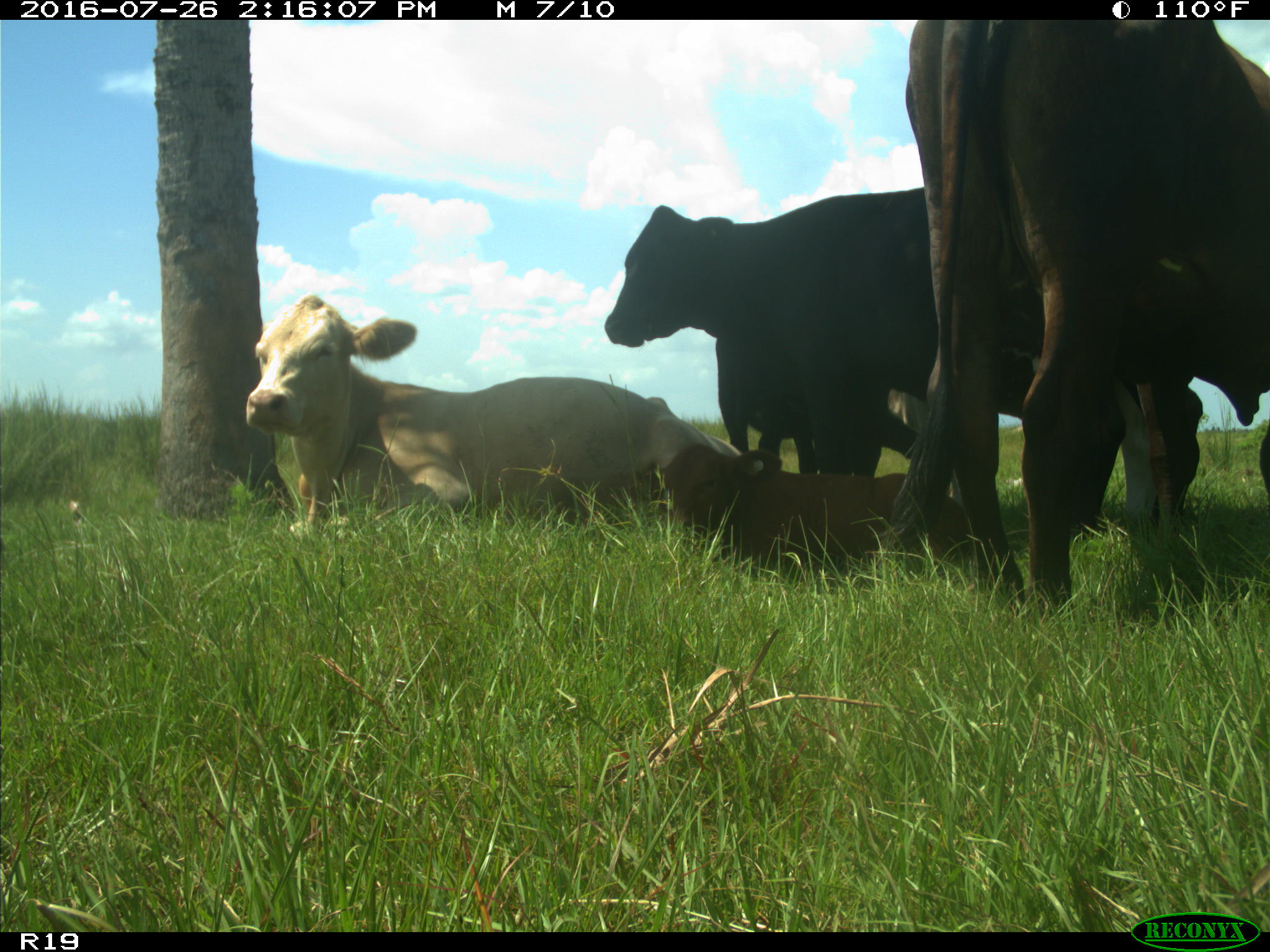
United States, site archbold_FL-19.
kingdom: Animalia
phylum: Chordata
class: Mammalia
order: Artiodactyla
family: Bovidae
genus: Bos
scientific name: Bos taurus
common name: domestic cow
Bos taurus (domestic cow).